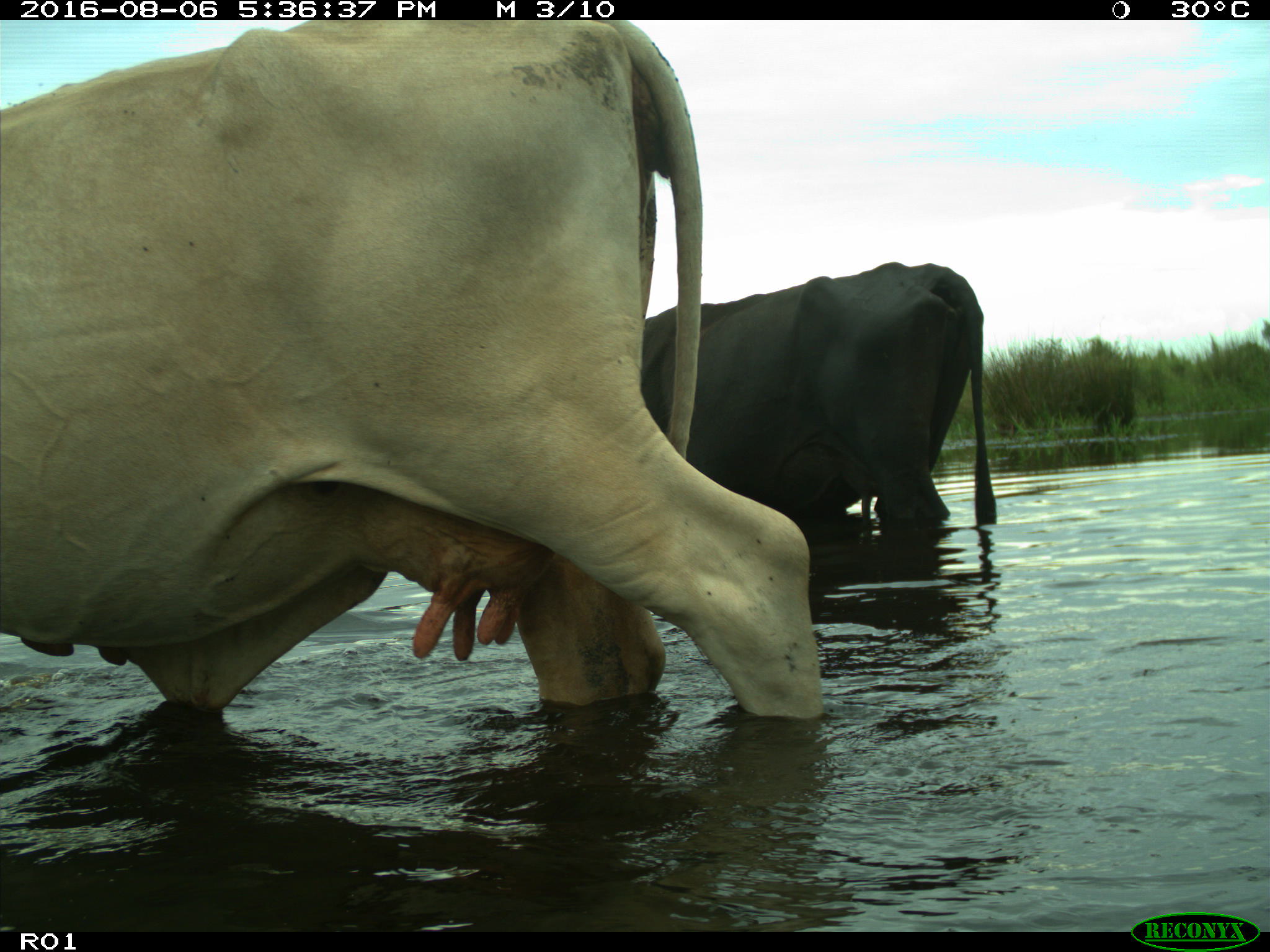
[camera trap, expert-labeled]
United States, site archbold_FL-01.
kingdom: Animalia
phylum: Chordata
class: Mammalia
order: Artiodactyla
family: Bovidae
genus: Bos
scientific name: Bos taurus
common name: domestic cow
Bos taurus (domestic cow).